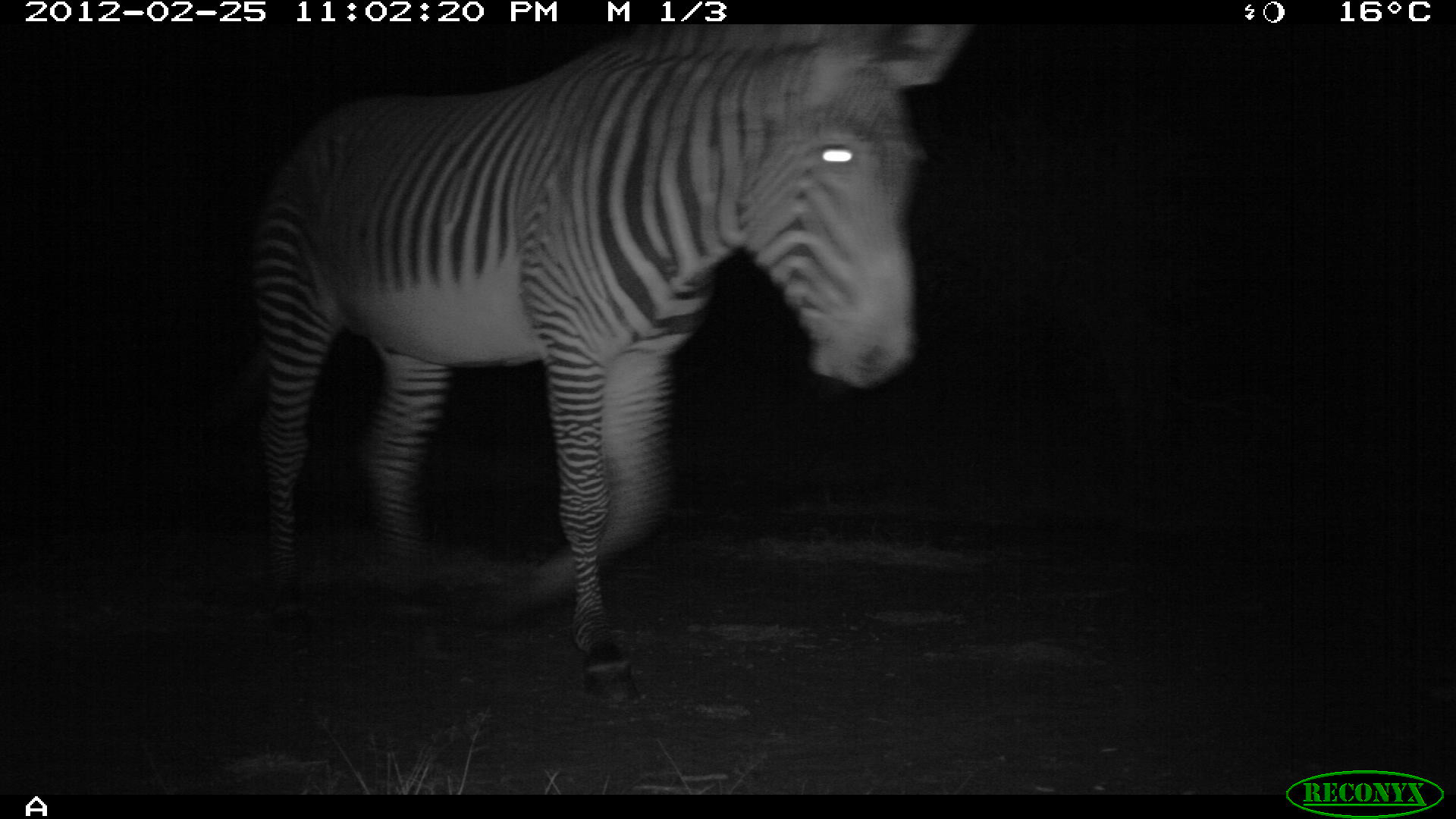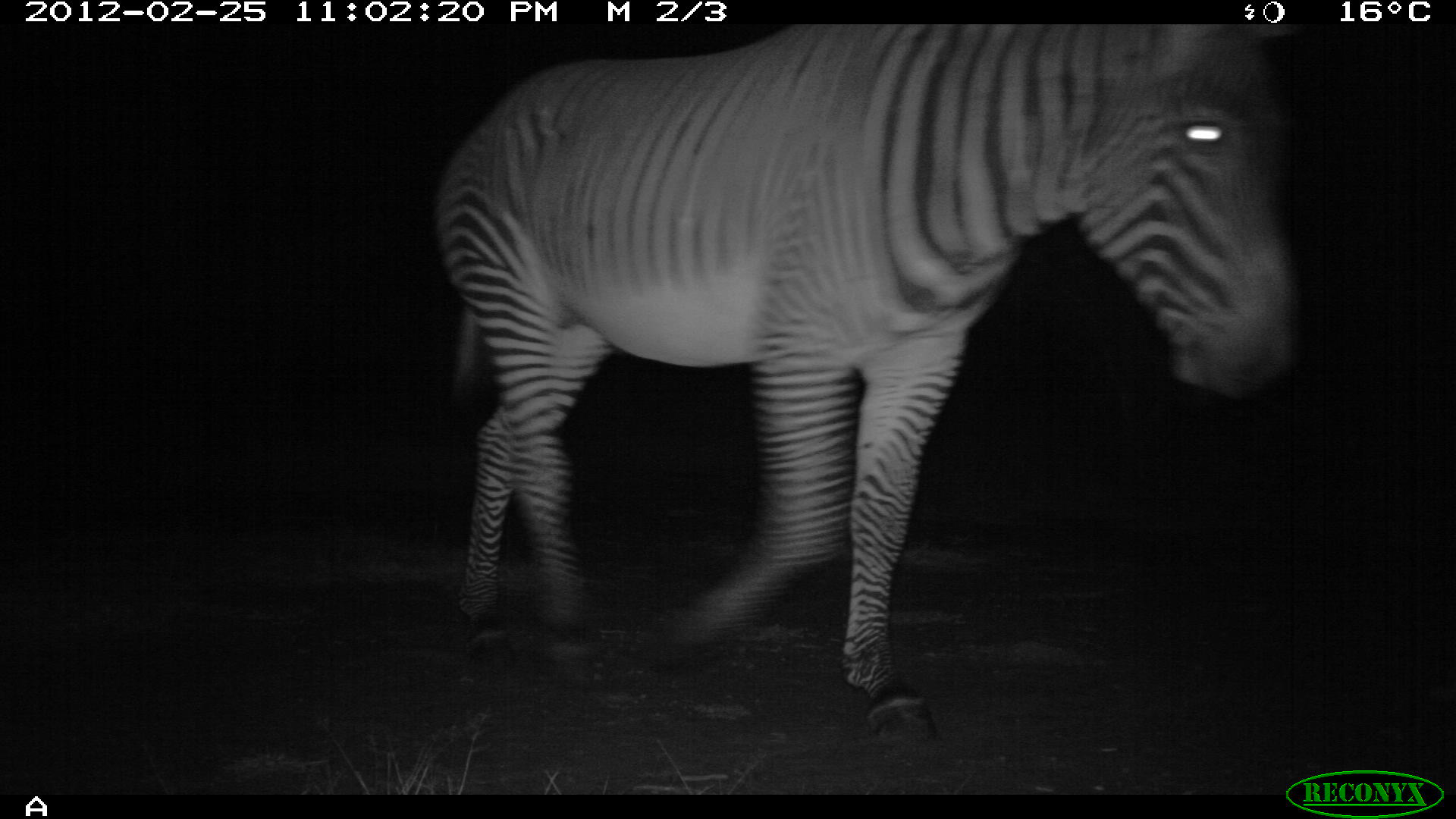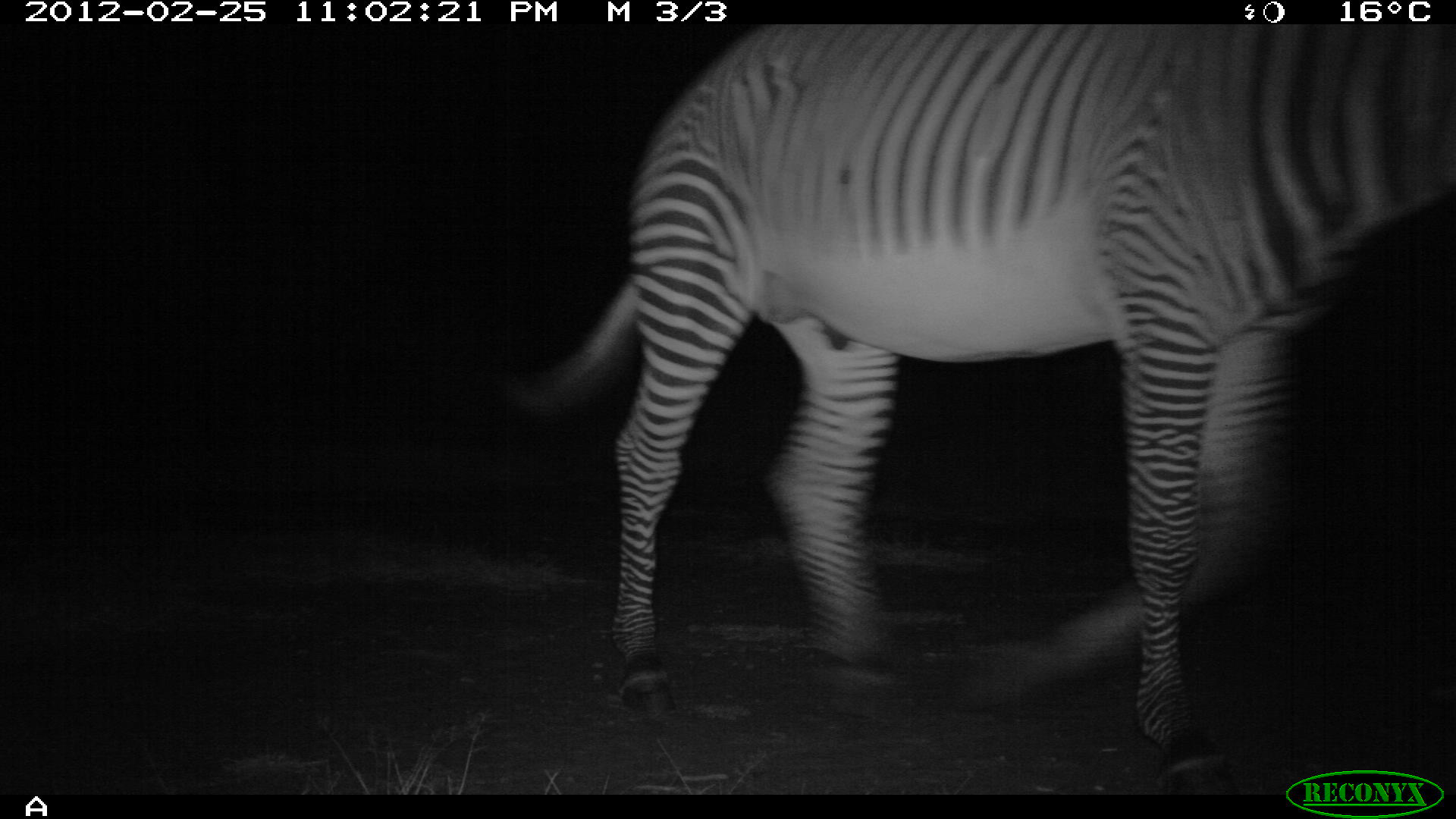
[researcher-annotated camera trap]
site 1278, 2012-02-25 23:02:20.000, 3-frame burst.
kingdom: Animalia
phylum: Chordata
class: Mammalia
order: Perissodactyla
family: Equidae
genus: Equus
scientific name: Equus grevyi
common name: grévy's zebra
Equus grevyi (grévy's zebra), count 1.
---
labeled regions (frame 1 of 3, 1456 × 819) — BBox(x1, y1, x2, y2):
equus grevyi: BBox(236, 25, 968, 709)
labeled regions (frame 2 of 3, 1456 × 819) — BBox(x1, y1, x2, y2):
equus grevyi: BBox(421, 16, 1313, 747)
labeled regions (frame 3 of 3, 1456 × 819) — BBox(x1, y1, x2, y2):
equus grevyi: BBox(518, 21, 1452, 792)